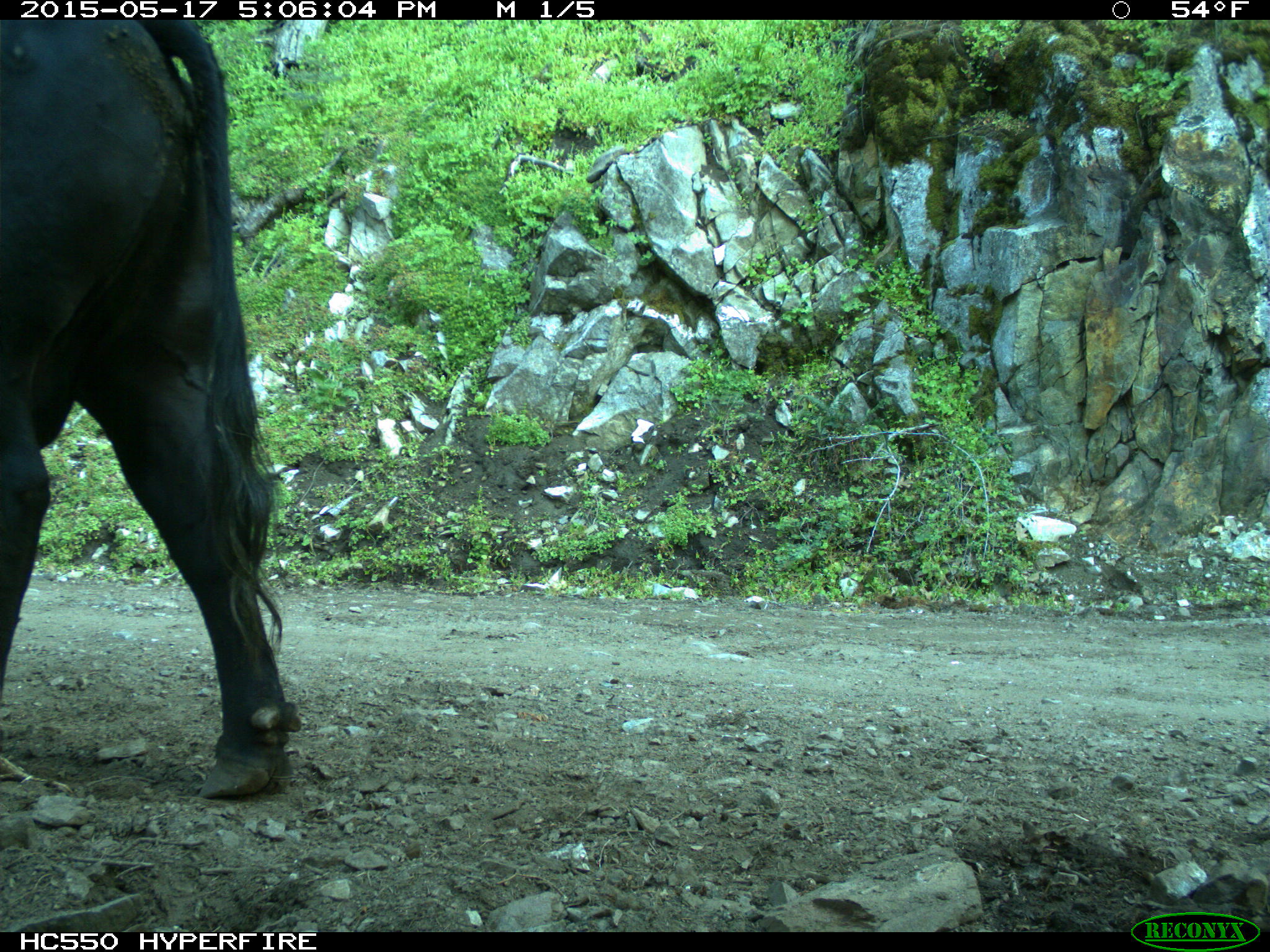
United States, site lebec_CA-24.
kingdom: Animalia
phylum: Chordata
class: Mammalia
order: Artiodactyla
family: Bovidae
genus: Bos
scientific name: Bos taurus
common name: domestic cow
Bos taurus (domestic cow).